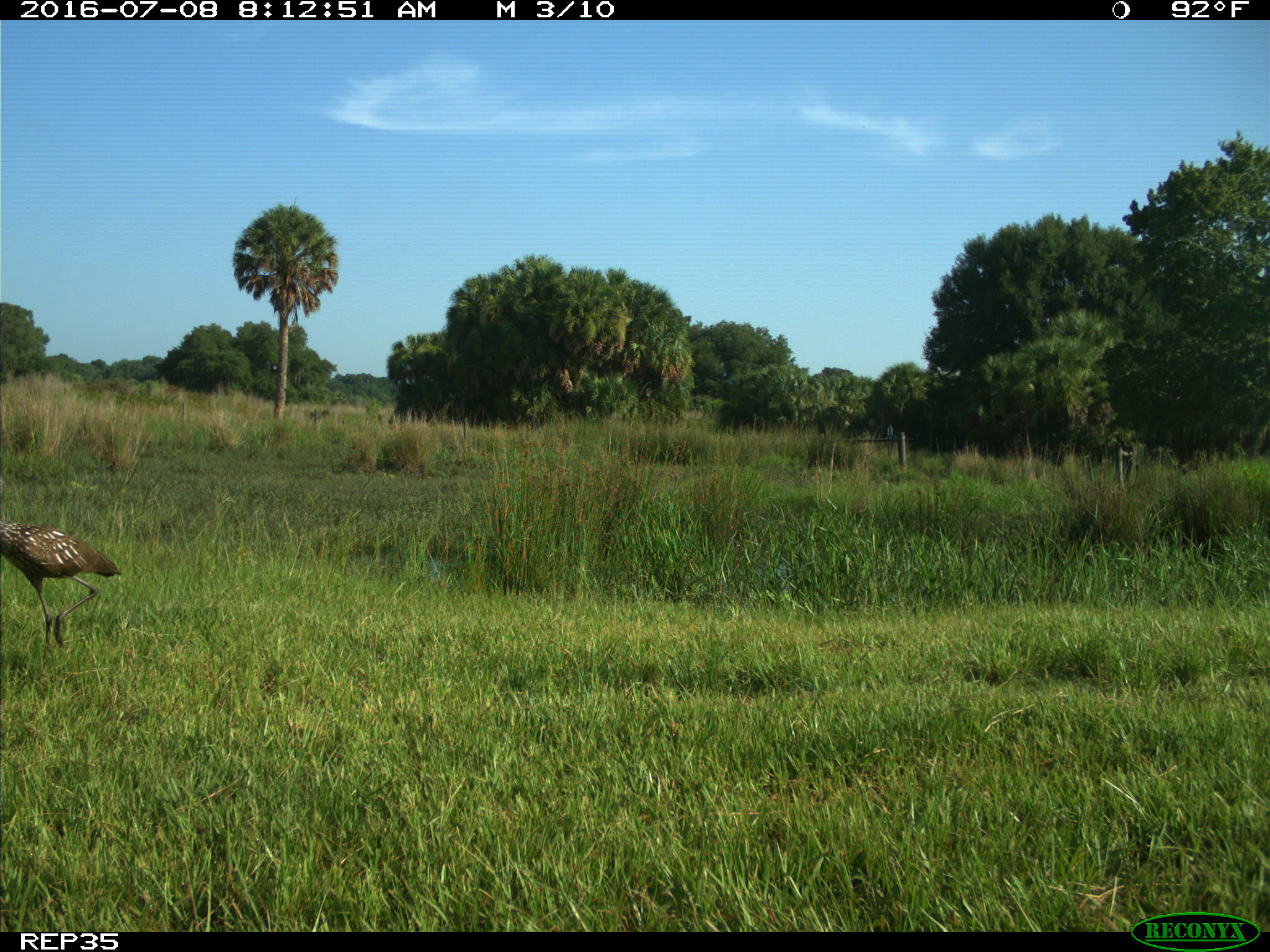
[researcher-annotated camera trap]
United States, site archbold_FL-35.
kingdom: Animalia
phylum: Chordata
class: Aves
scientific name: Aves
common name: birds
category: unidentified bird